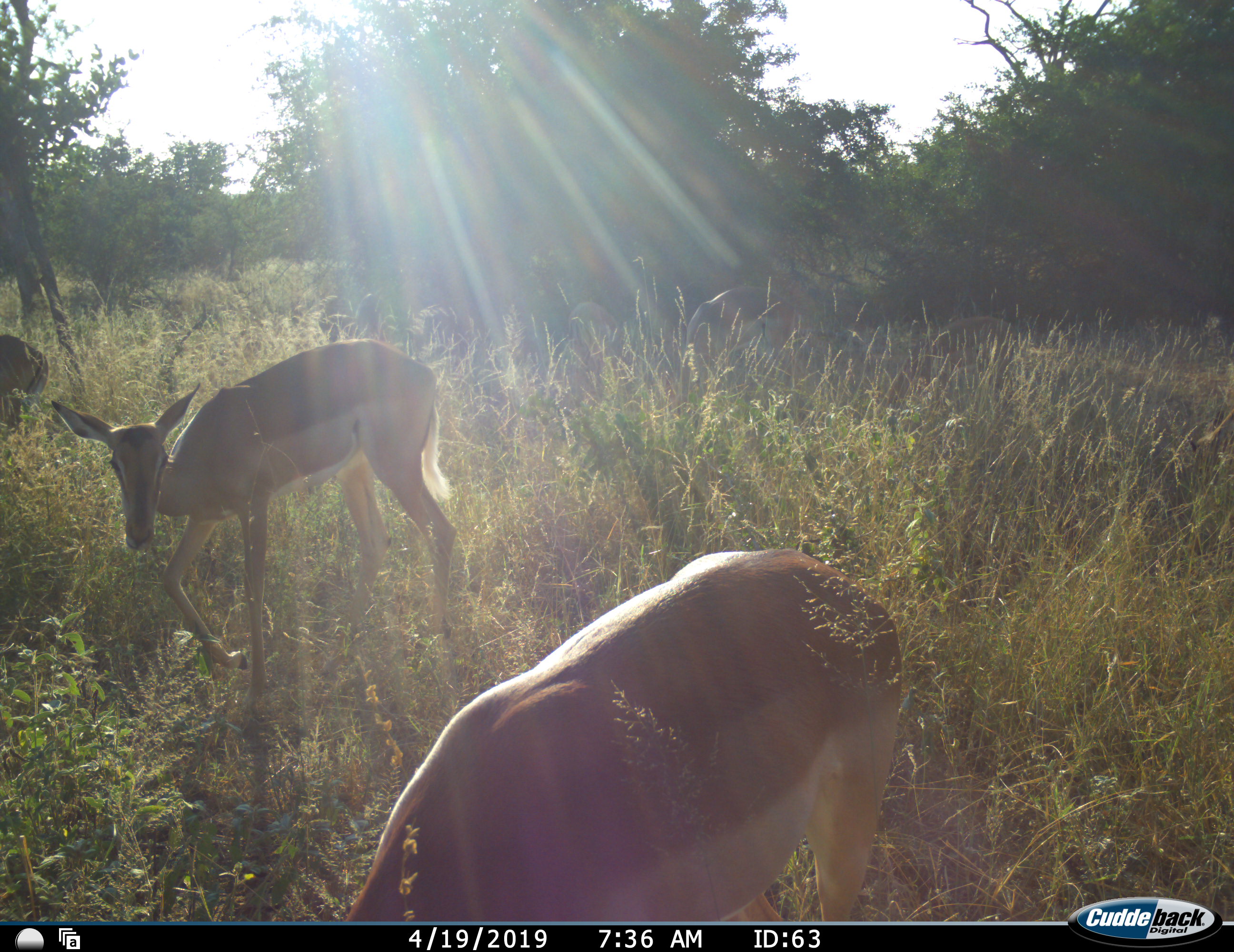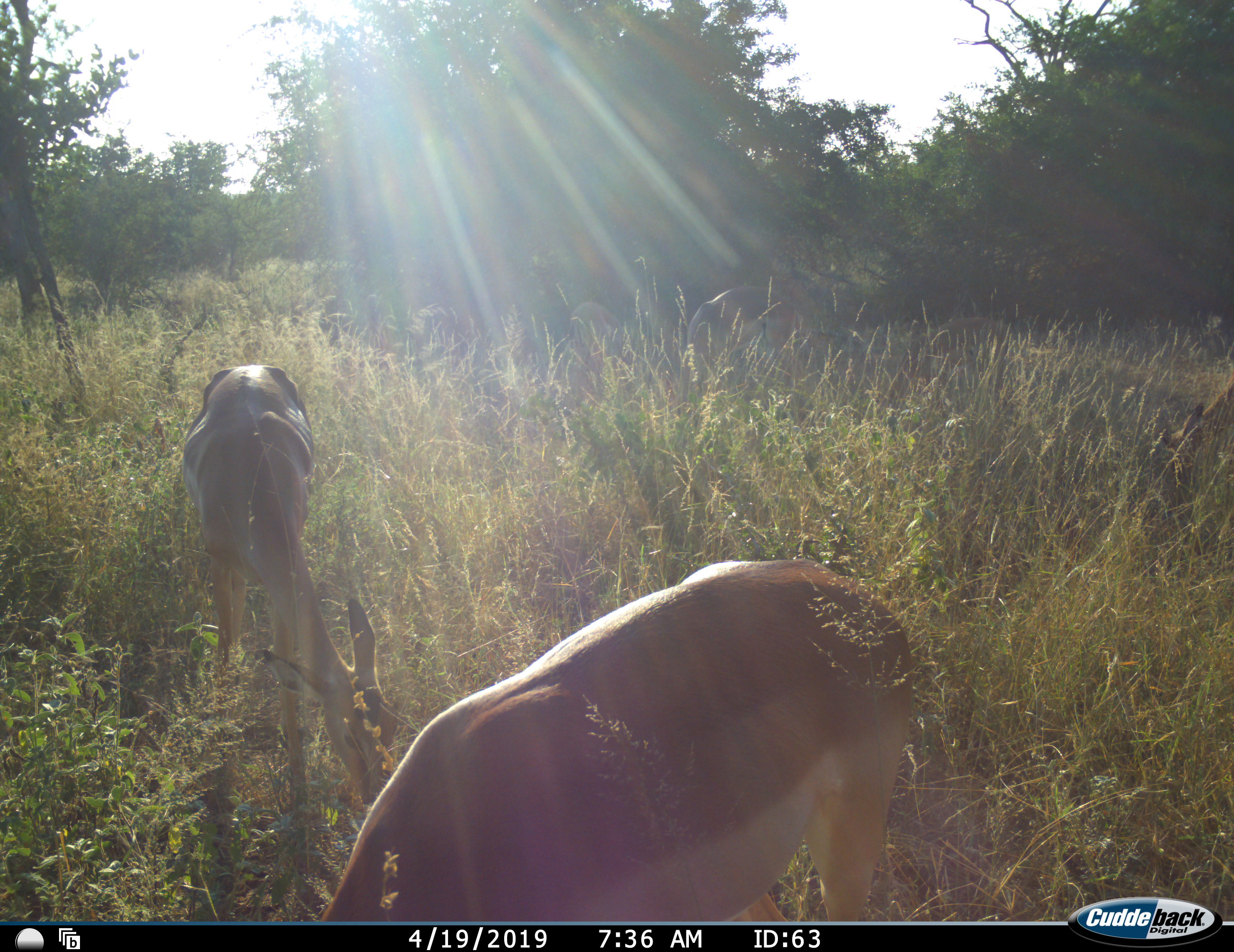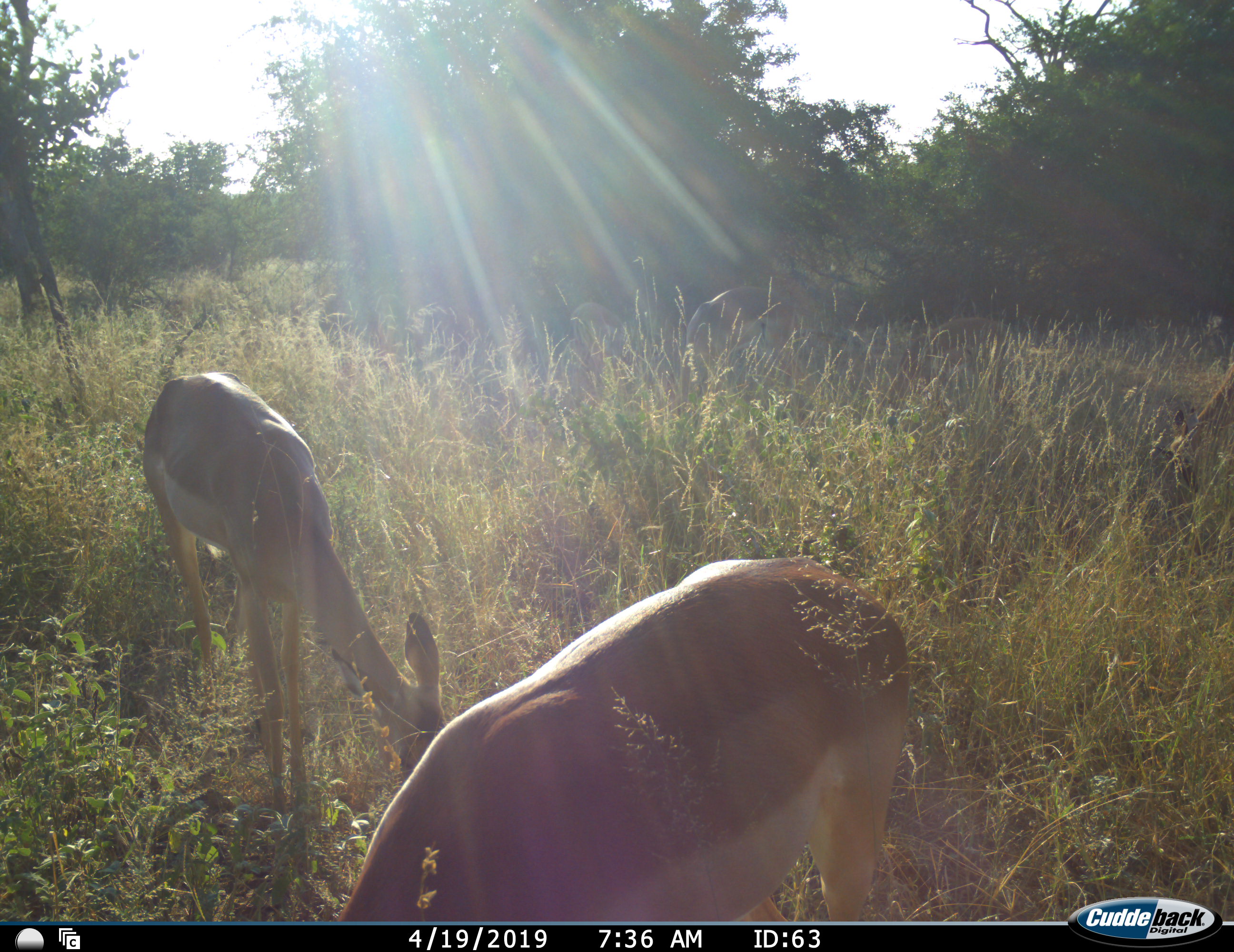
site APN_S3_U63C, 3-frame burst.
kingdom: Animalia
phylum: Chordata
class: Mammalia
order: Artiodactyla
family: Bovidae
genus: Aepyceros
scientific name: Aepyceros melampus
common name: impala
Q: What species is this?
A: Impala (Aepyceros melampus).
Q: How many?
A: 5.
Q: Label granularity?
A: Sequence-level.